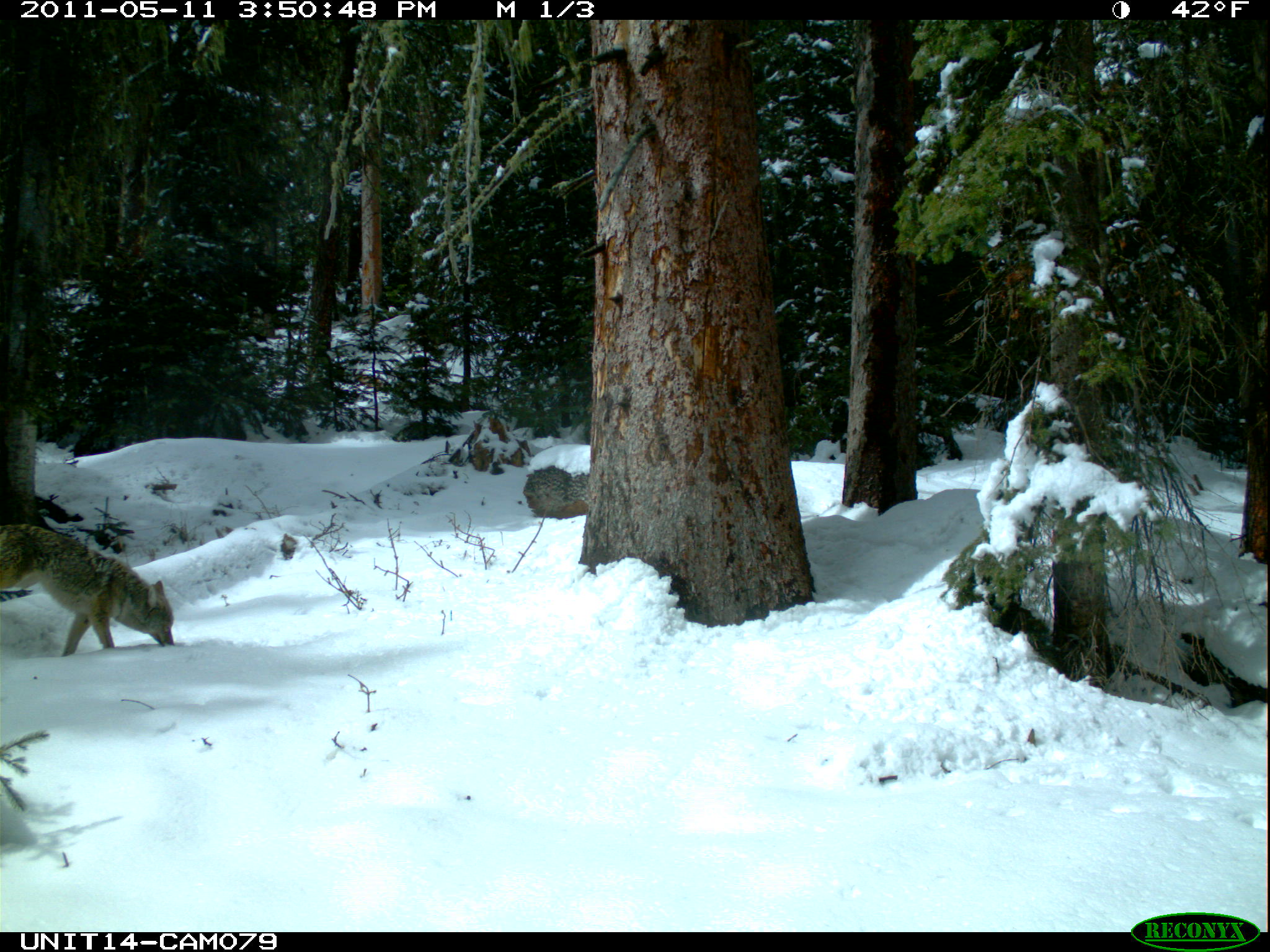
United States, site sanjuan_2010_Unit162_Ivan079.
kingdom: Animalia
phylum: Chordata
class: Mammalia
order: Carnivora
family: Canidae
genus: Canis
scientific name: Canis latrans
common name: coyote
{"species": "Canis latrans (coyote)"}